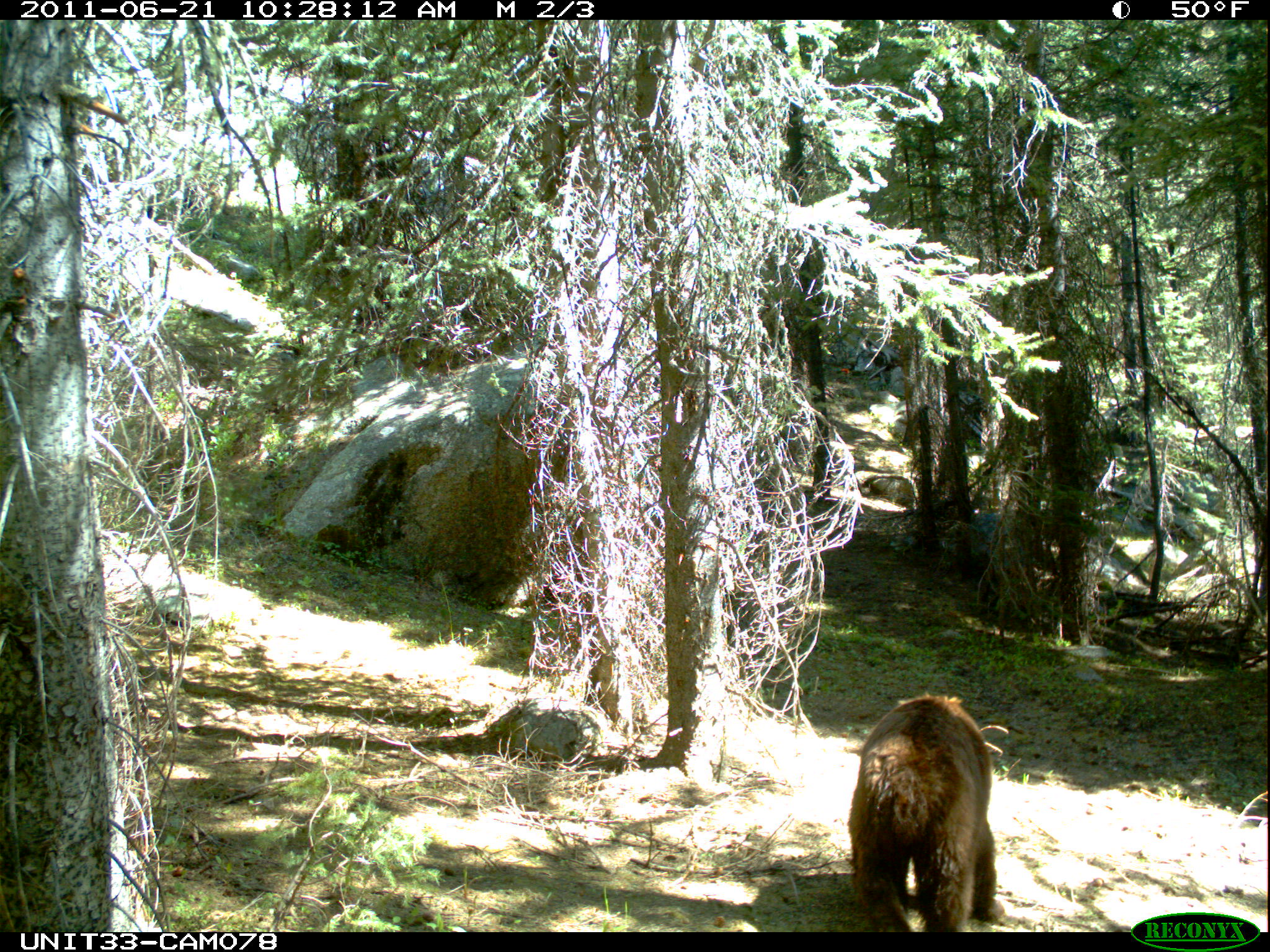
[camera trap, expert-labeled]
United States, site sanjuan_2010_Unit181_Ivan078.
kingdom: Animalia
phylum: Chordata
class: Mammalia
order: Carnivora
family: Ursidae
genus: Ursus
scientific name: Ursus americanus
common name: american black bear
Ursus americanus (american black bear).